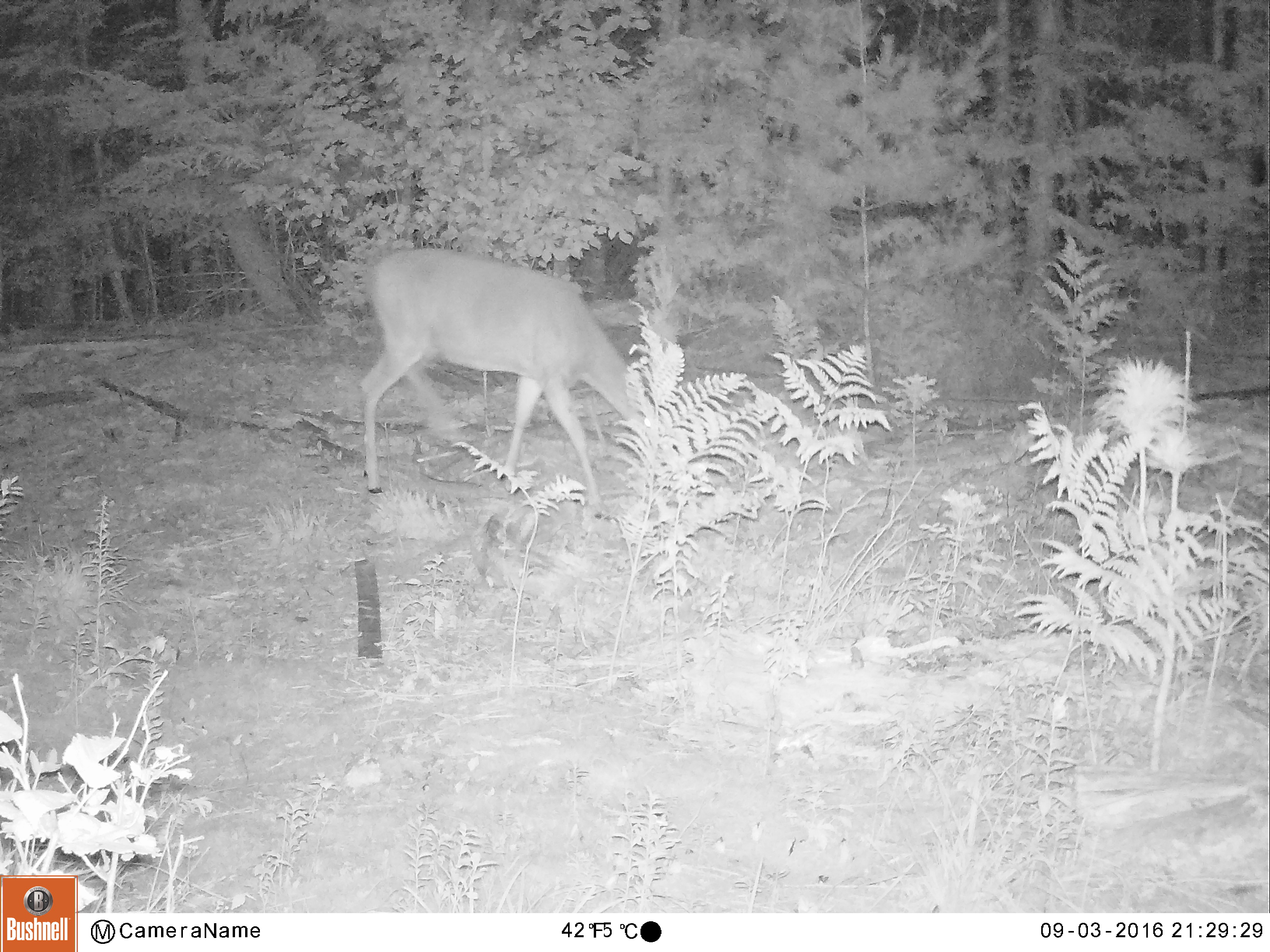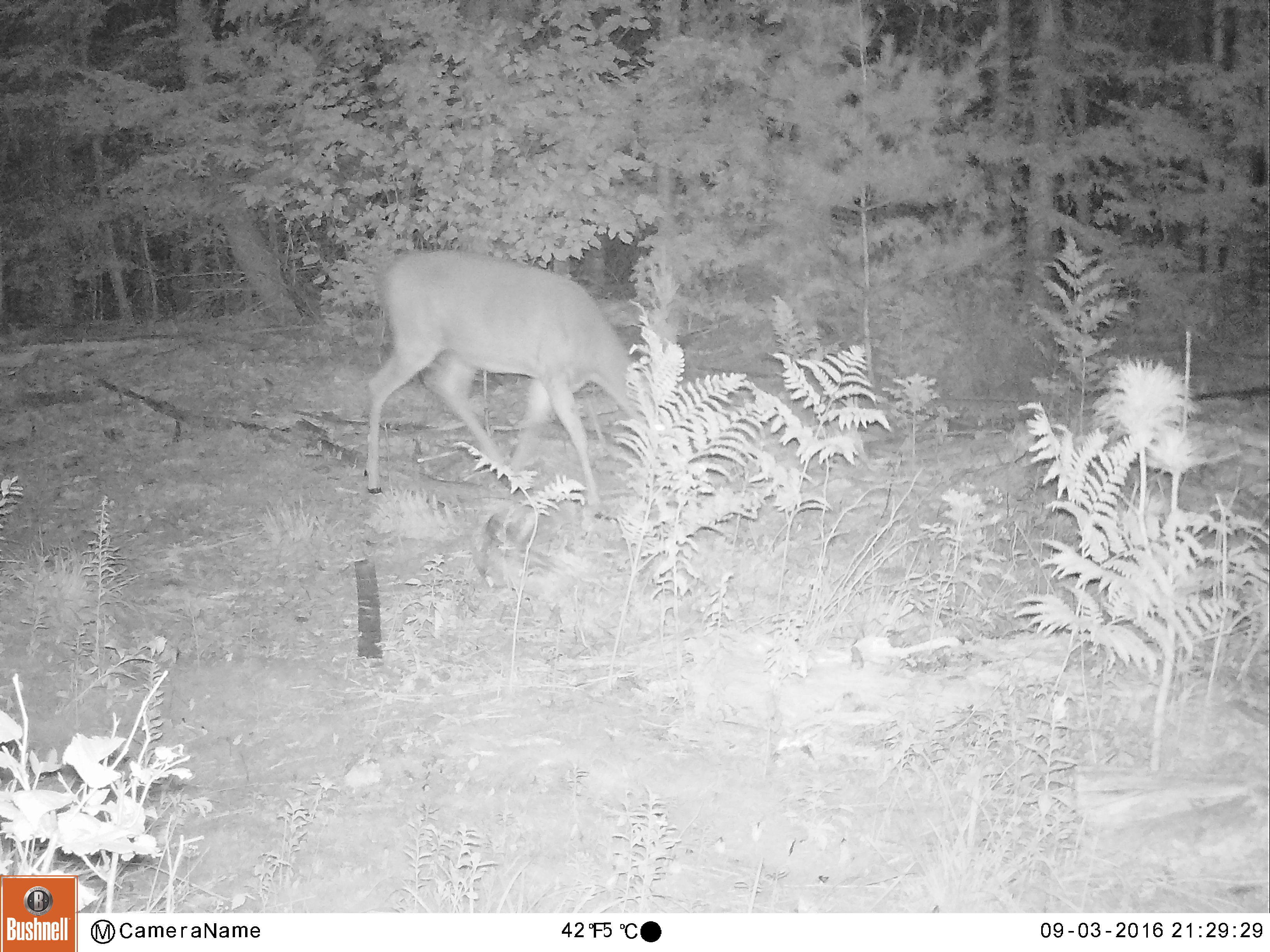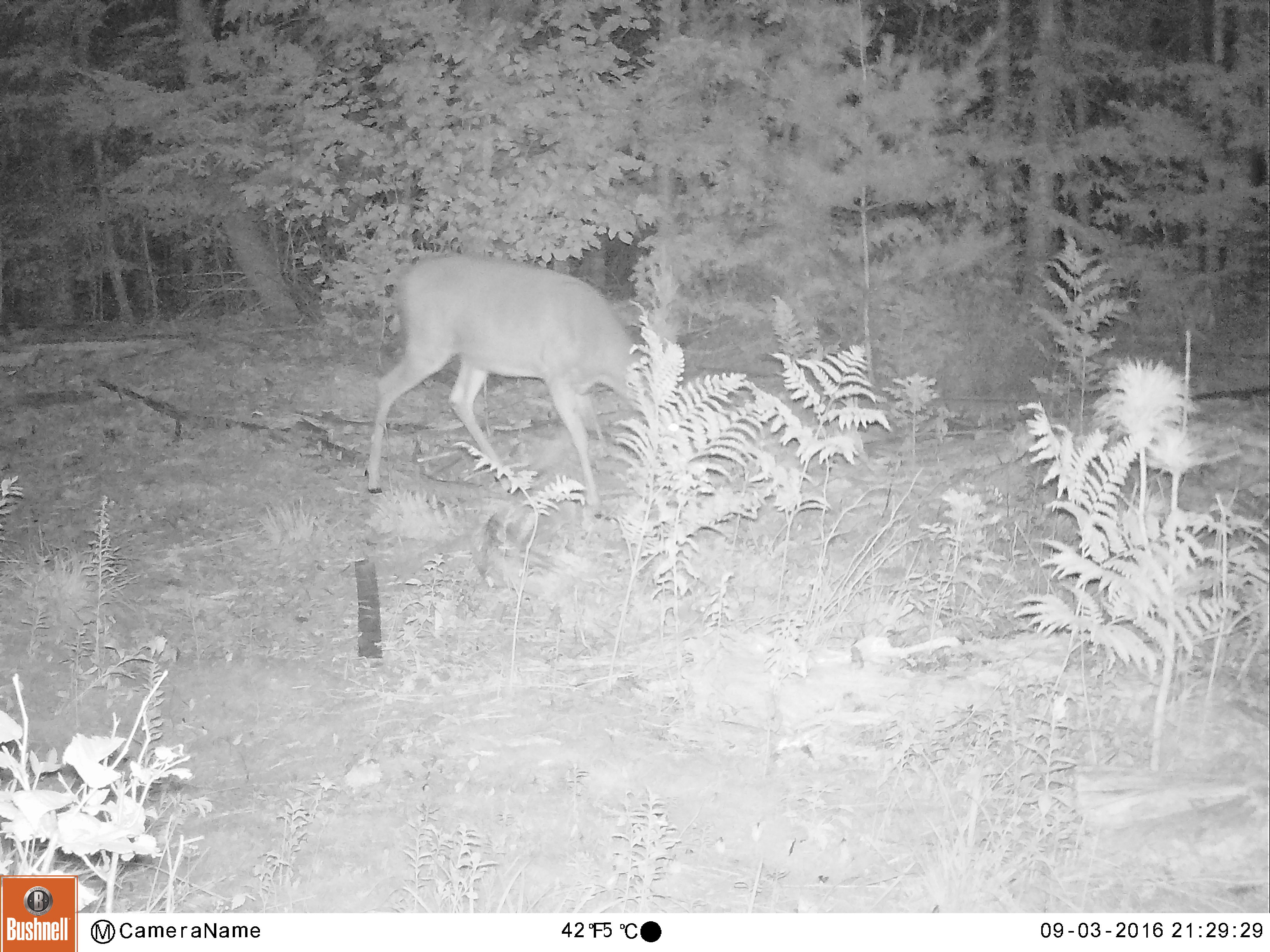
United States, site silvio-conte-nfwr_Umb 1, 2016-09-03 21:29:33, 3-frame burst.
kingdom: Animalia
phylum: Chordata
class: Mammalia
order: Artiodactyla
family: Cervidae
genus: Odocoileus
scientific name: Odocoileus virginianus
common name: white-tailed deer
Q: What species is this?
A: White-tailed deer (Odocoileus virginianus).